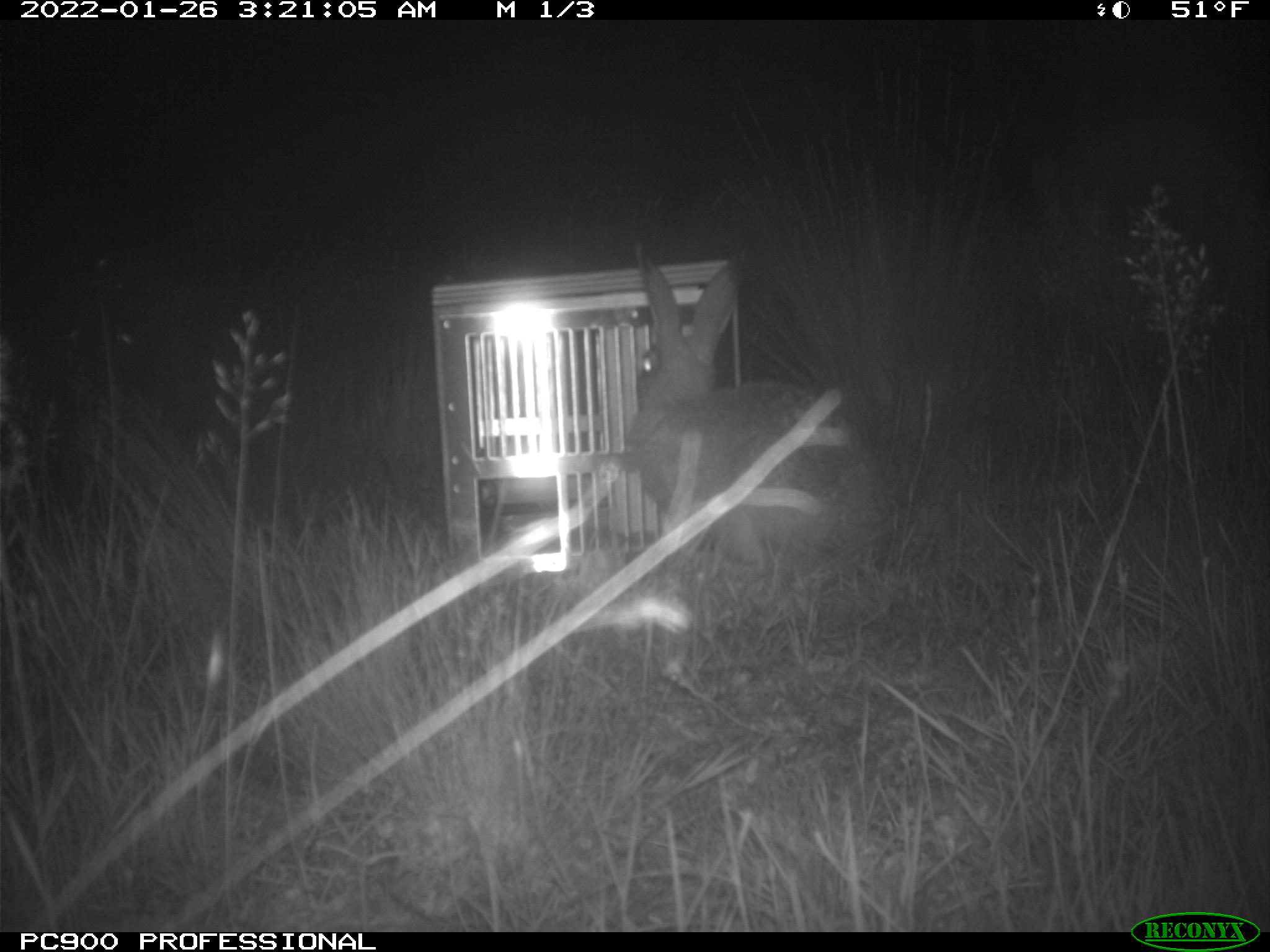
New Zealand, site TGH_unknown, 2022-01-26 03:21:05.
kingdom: Animalia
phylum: Chordata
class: Mammalia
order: Lagomorpha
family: Leporidae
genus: Lepus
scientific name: Lepus europaeus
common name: brown hare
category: hare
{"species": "hare (brown hare) (Lepus europaeus)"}